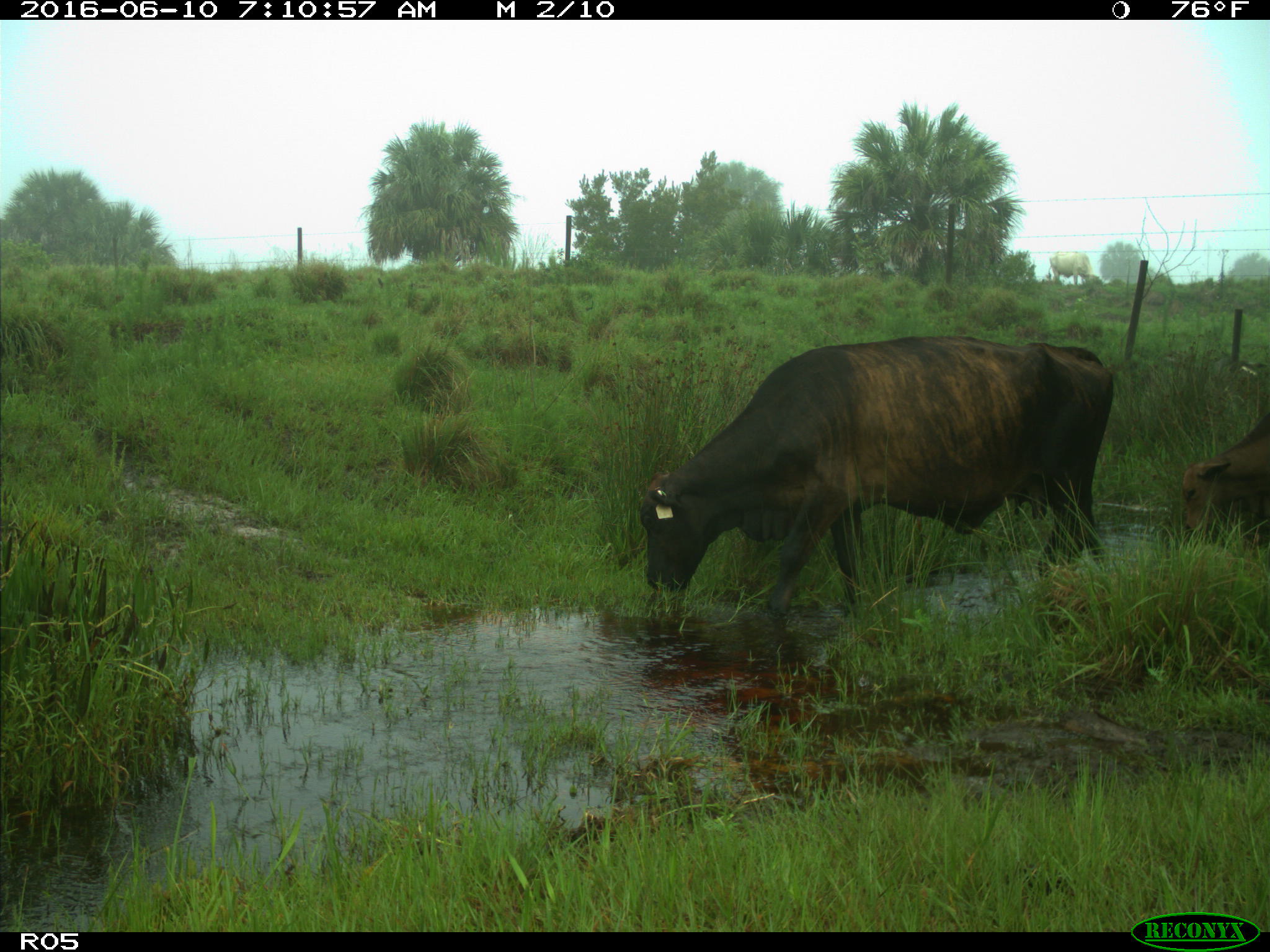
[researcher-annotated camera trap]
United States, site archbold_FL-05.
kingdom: Animalia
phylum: Chordata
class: Mammalia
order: Artiodactyla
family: Bovidae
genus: Bos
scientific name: Bos taurus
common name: domestic cow